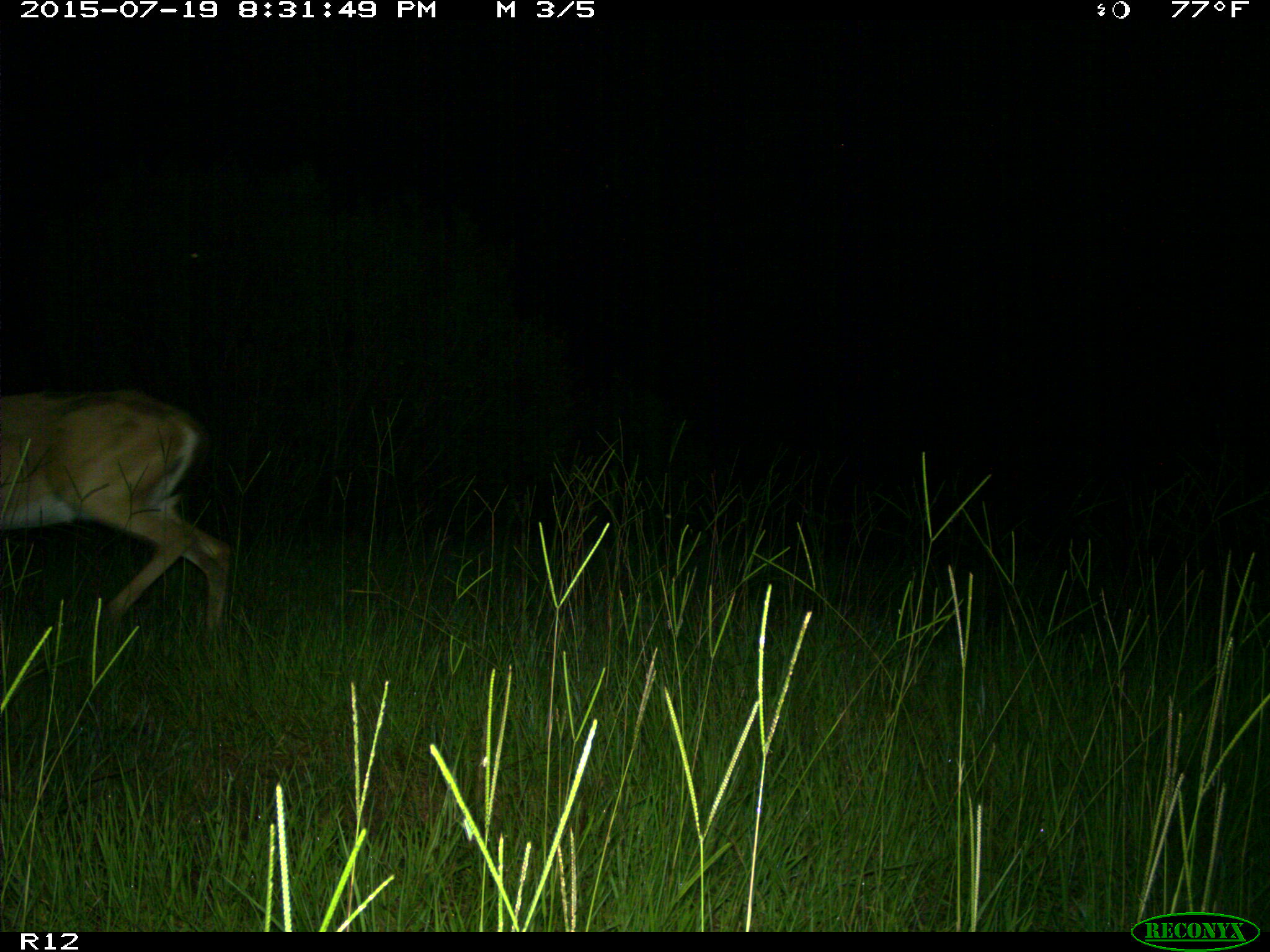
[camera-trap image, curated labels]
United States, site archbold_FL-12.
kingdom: Animalia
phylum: Chordata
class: Mammalia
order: Artiodactyla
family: Cervidae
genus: Odocoileus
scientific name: Odocoileus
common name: deer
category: unidentified deer